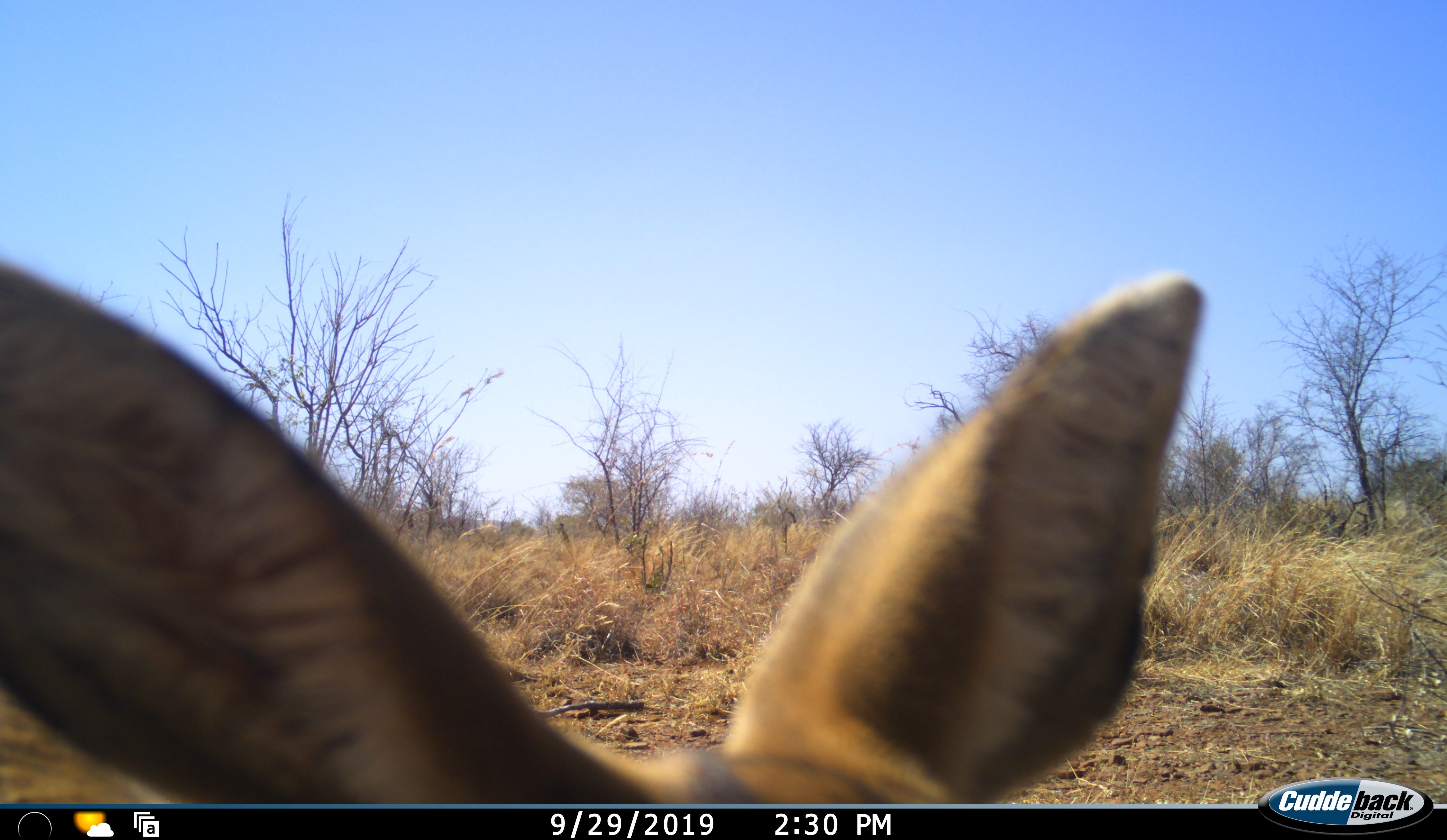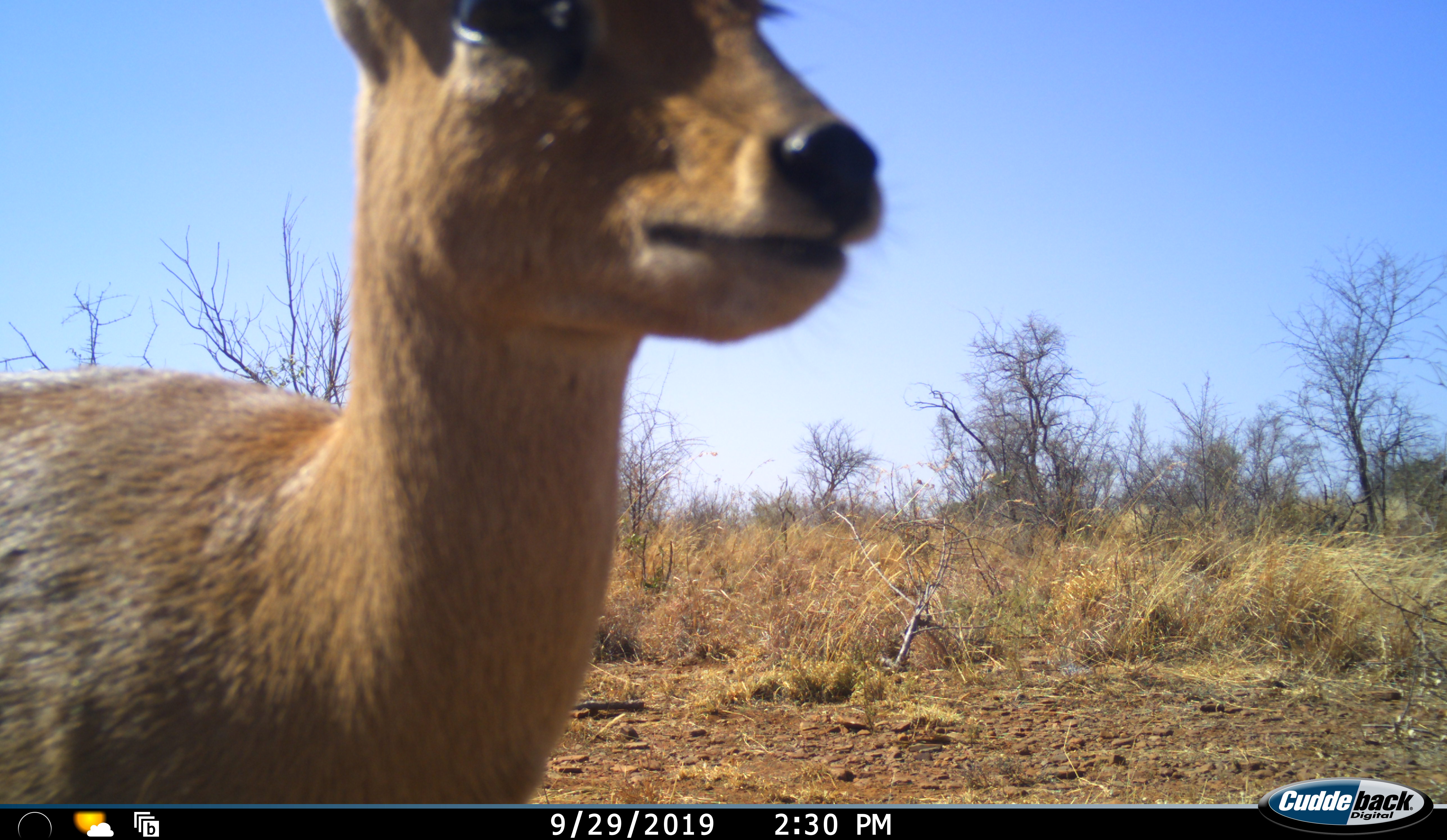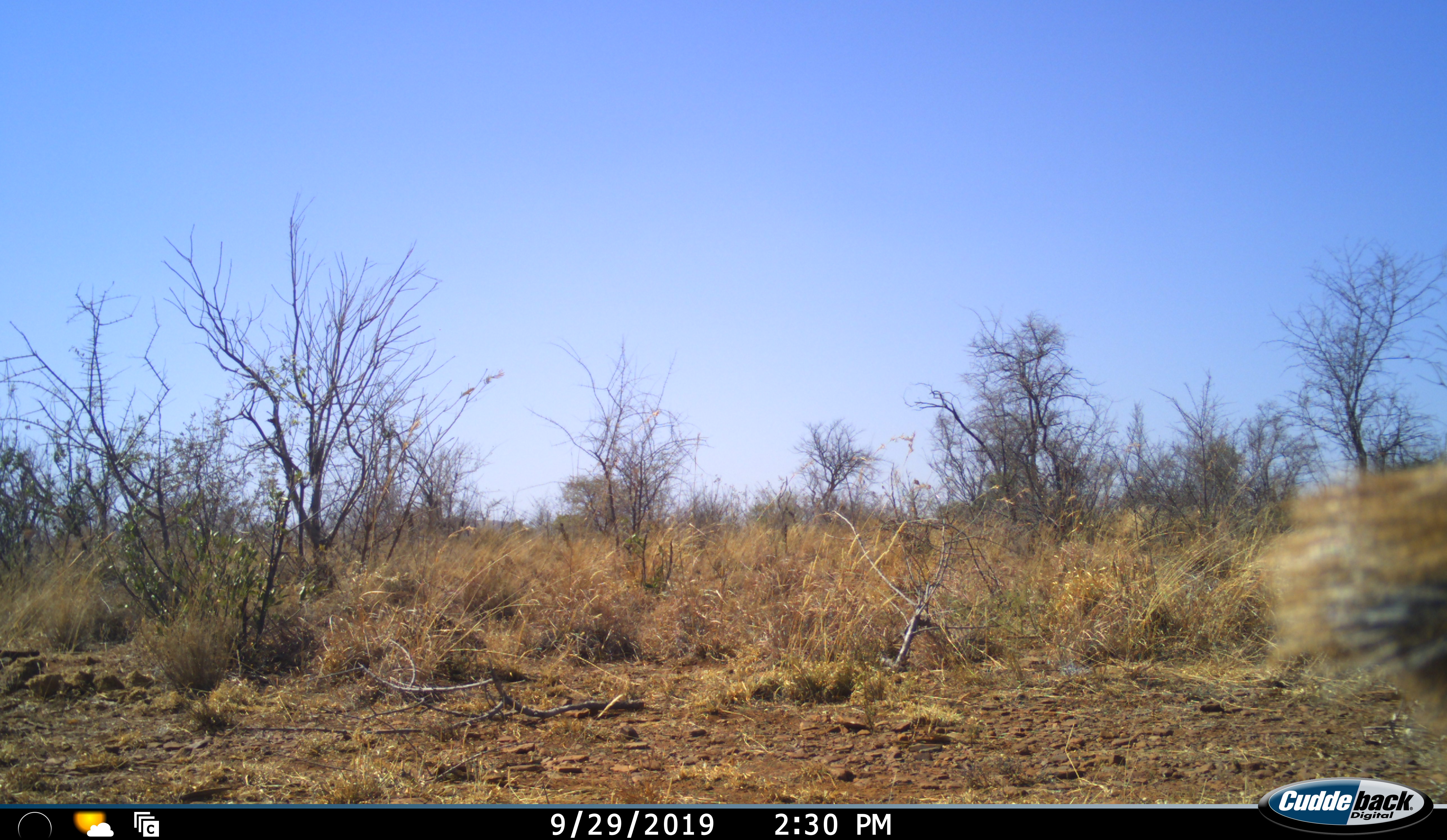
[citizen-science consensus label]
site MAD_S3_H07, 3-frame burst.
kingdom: Animalia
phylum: Chordata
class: Mammalia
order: Artiodactyla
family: Bovidae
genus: Sylvicapra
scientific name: Sylvicapra grimmia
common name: common duiker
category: duikercommongrey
Duikercommongrey (common duiker) (Sylvicapra grimmia), count 1. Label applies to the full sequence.